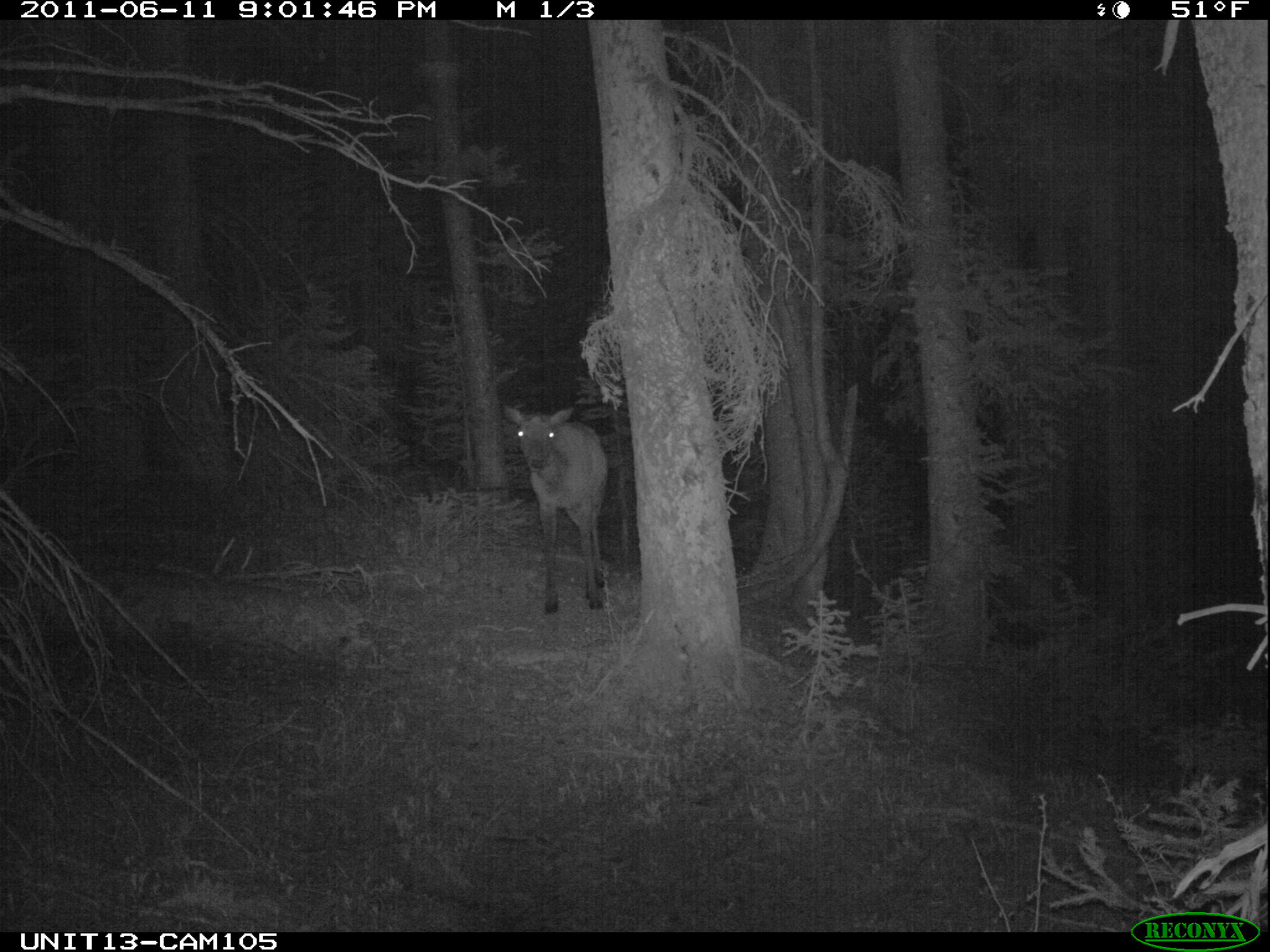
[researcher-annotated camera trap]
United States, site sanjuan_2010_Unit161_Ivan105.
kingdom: Animalia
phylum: Chordata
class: Mammalia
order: Artiodactyla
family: Cervidae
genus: Cervus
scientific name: Cervus elaphus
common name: red deer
Cervus elaphus (red deer).